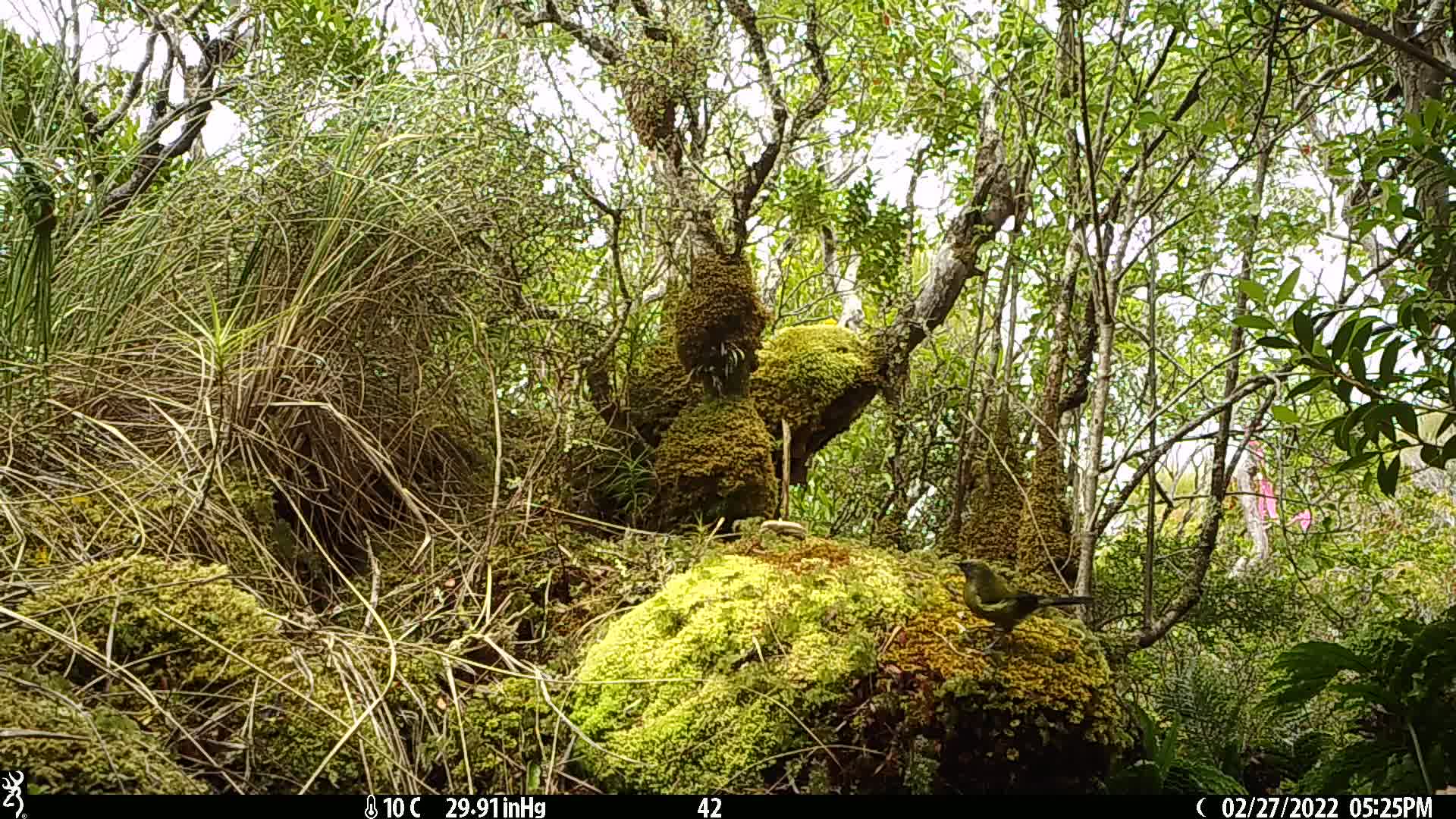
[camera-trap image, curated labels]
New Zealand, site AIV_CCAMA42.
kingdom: Animalia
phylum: Chordata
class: Aves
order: Passeriformes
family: Meliphagidae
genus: Anthornis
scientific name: Anthornis melanura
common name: new zealand bellbird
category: bellbird